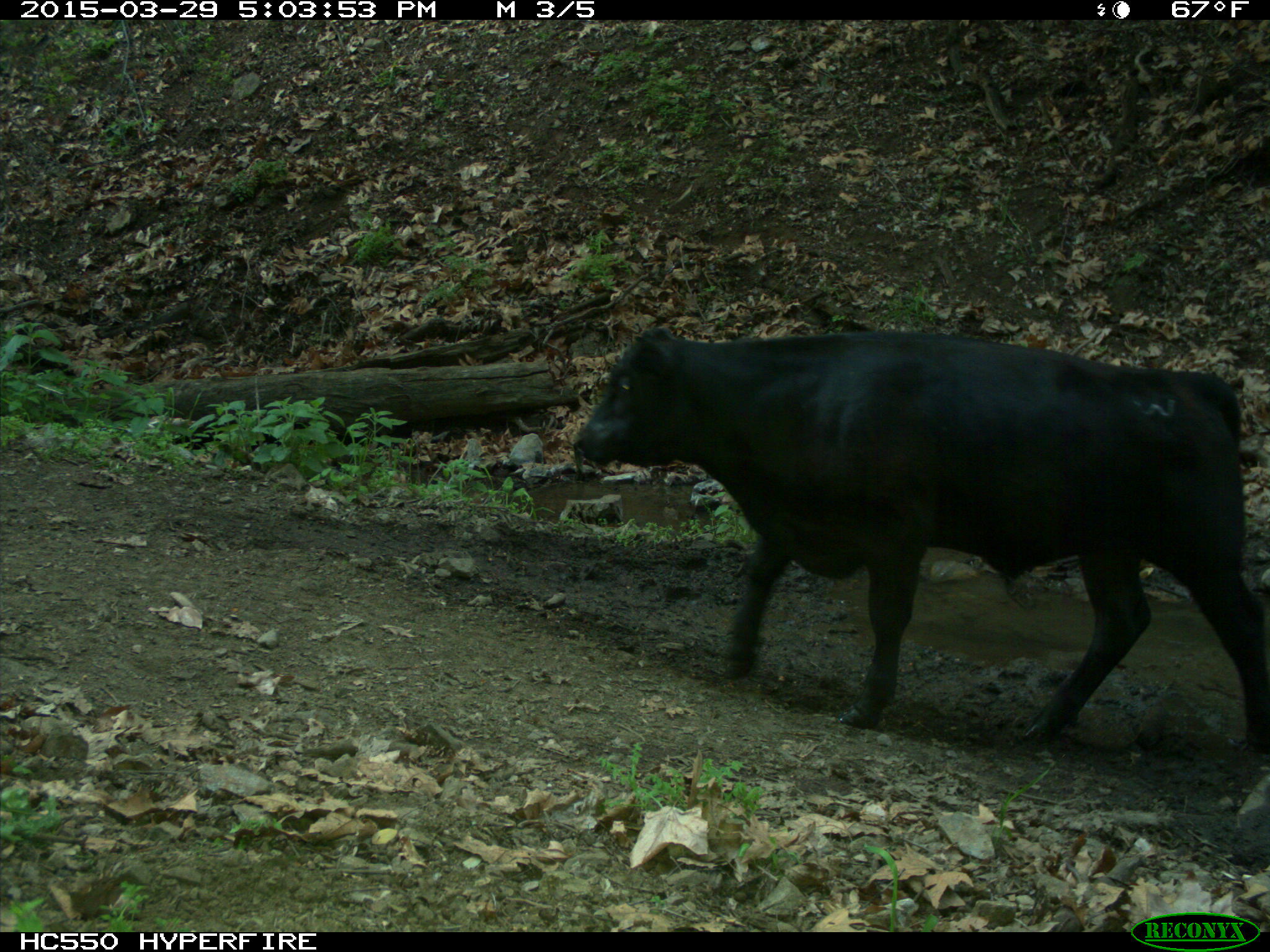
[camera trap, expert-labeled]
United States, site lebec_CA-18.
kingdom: Animalia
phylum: Chordata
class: Mammalia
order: Artiodactyla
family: Bovidae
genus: Bos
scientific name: Bos taurus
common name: domestic cow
Bos taurus (domestic cow).